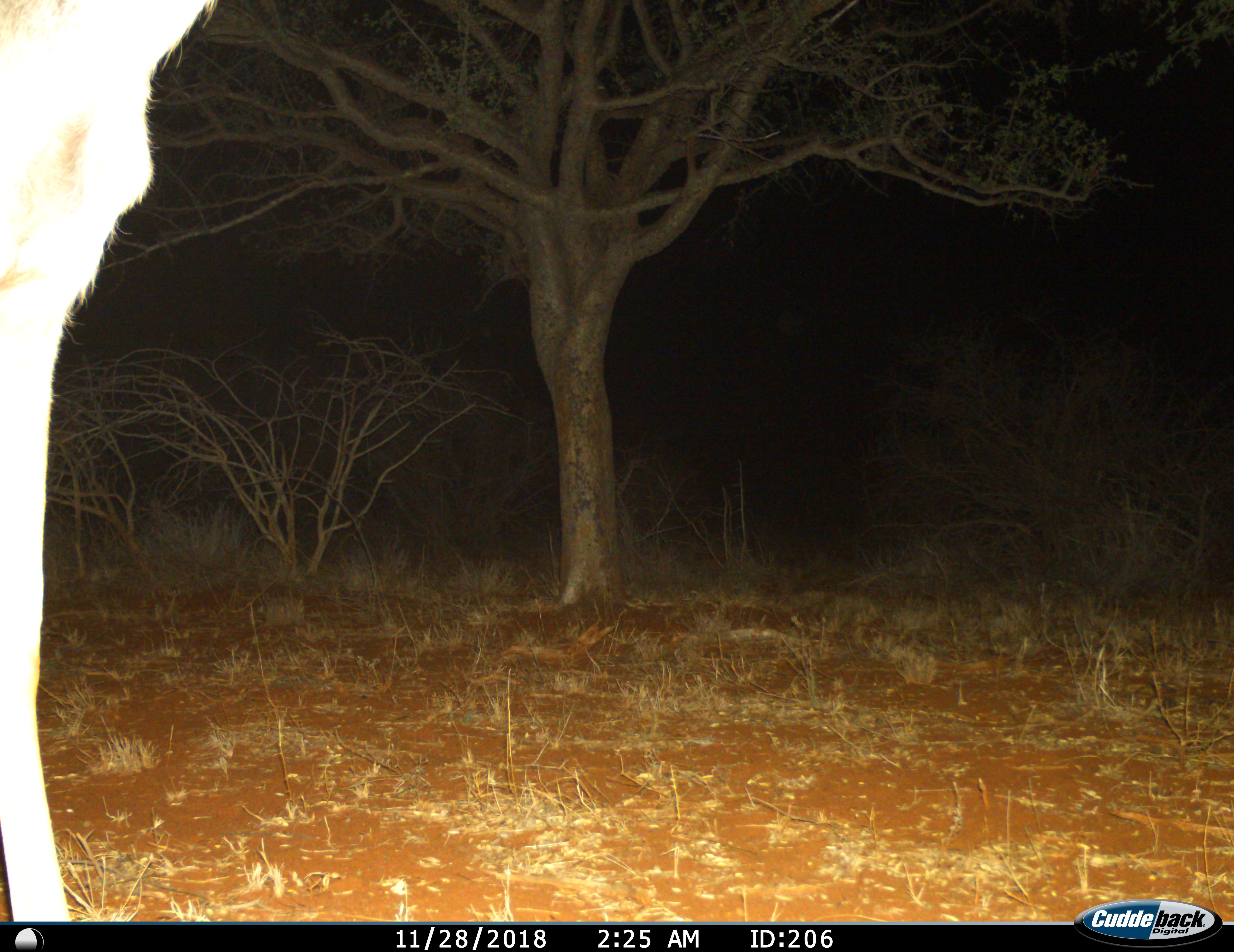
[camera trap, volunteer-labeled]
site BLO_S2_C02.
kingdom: Animalia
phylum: Chordata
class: Mammalia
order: Artiodactyla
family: Bovidae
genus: Aepyceros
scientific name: Aepyceros melampus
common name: impala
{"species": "impala (Aepyceros melampus)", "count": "1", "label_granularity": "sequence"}